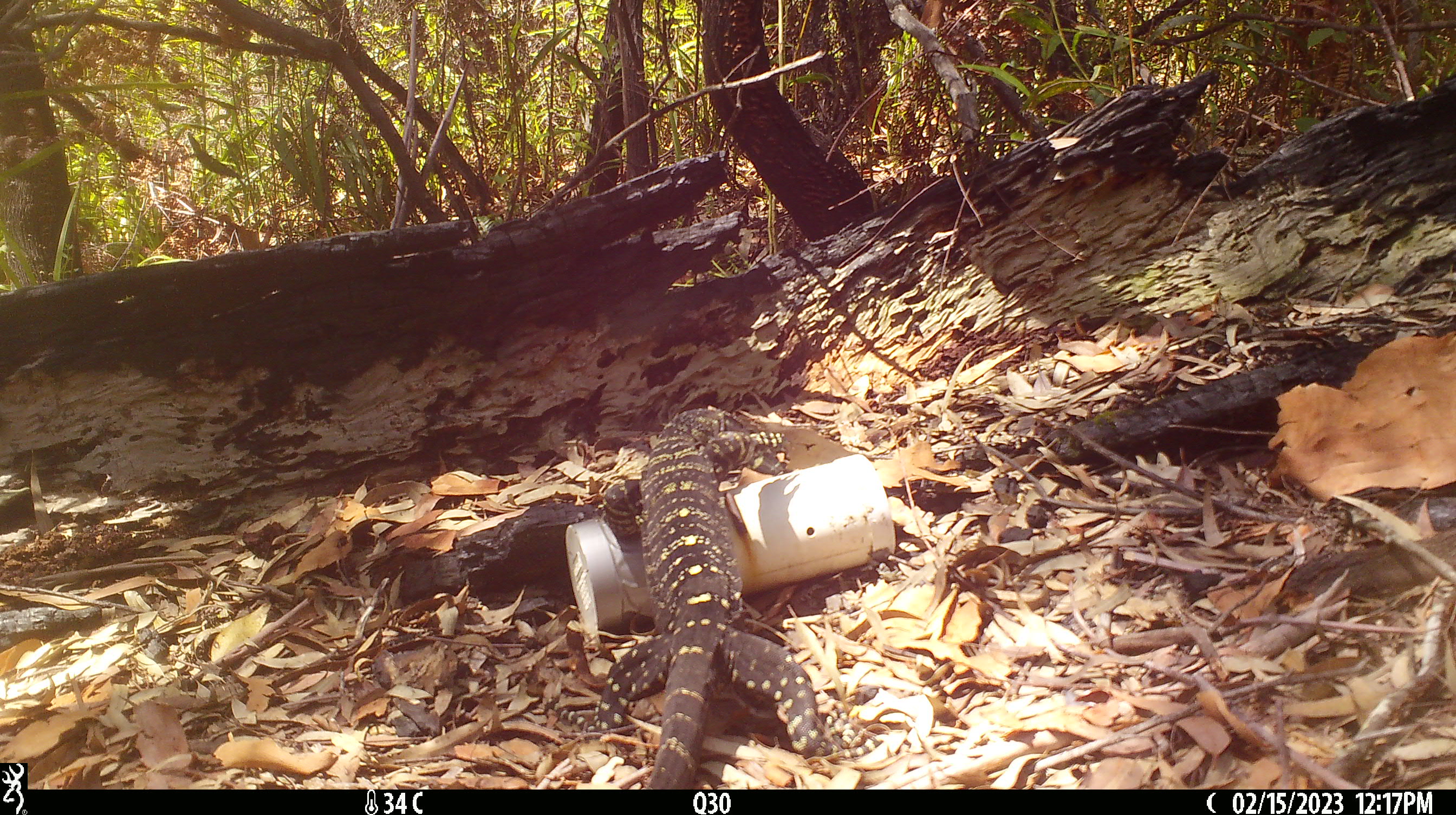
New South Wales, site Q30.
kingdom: Animalia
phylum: Chordata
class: Reptilia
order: Squamata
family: Varanidae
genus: Varanus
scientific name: Varanus varius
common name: lace monitor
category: goanna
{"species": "goanna (lace monitor) (Varanus varius)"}